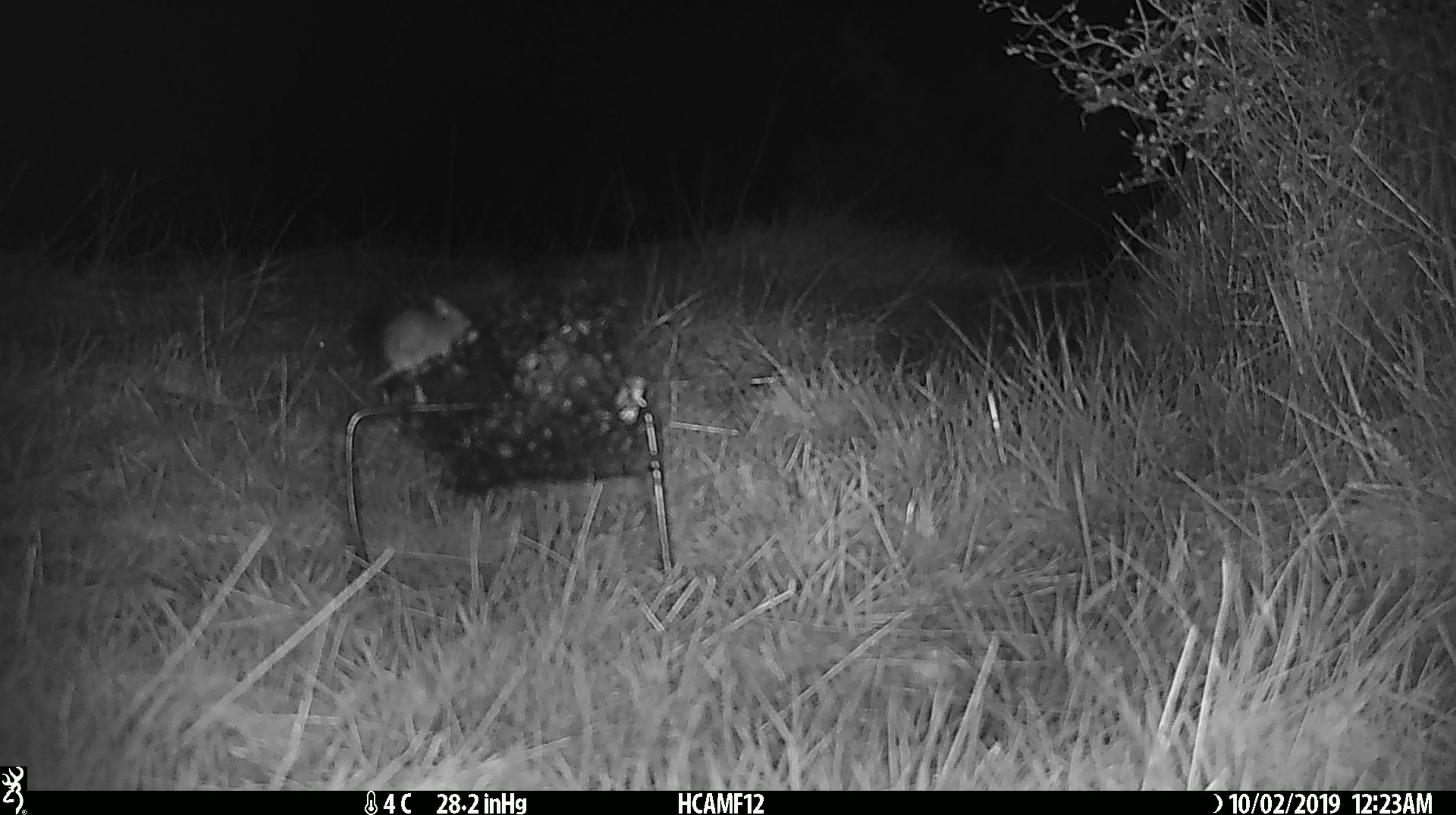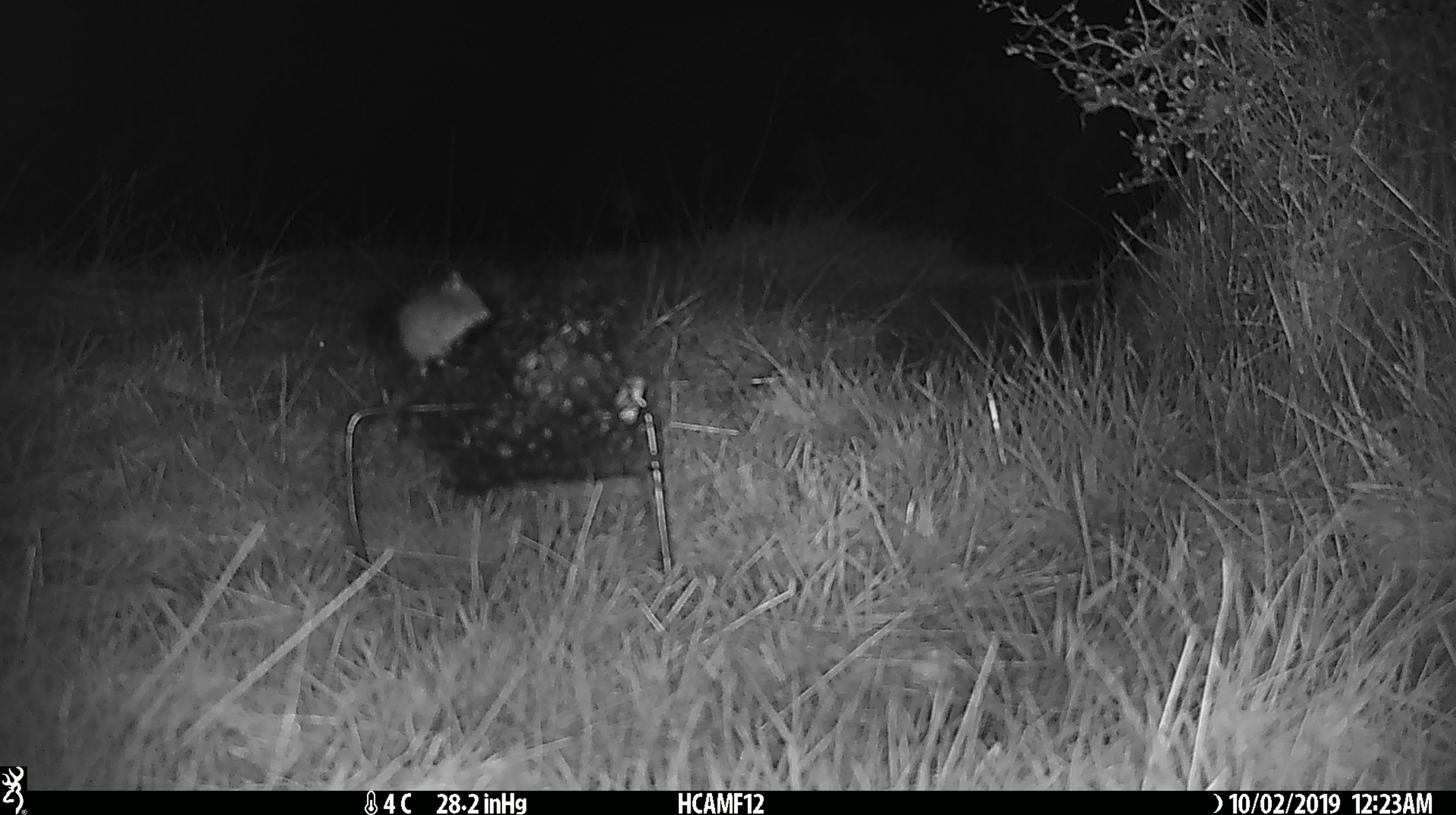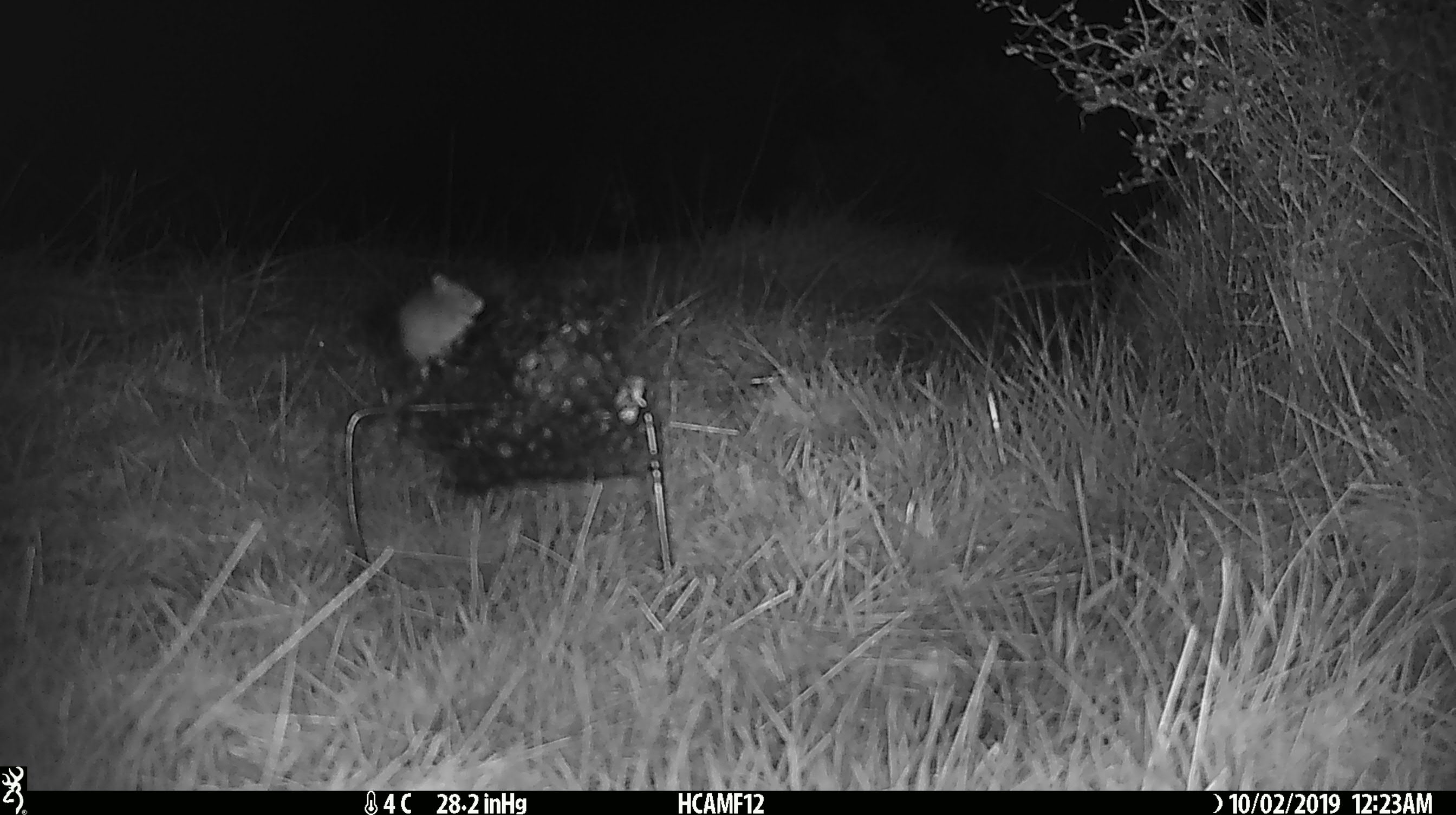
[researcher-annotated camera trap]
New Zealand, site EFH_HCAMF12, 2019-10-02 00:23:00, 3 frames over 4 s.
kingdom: Animalia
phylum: Chordata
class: Mammalia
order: Rodentia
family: Muridae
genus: Mus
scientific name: Mus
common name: mouse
Mouse (Mus).